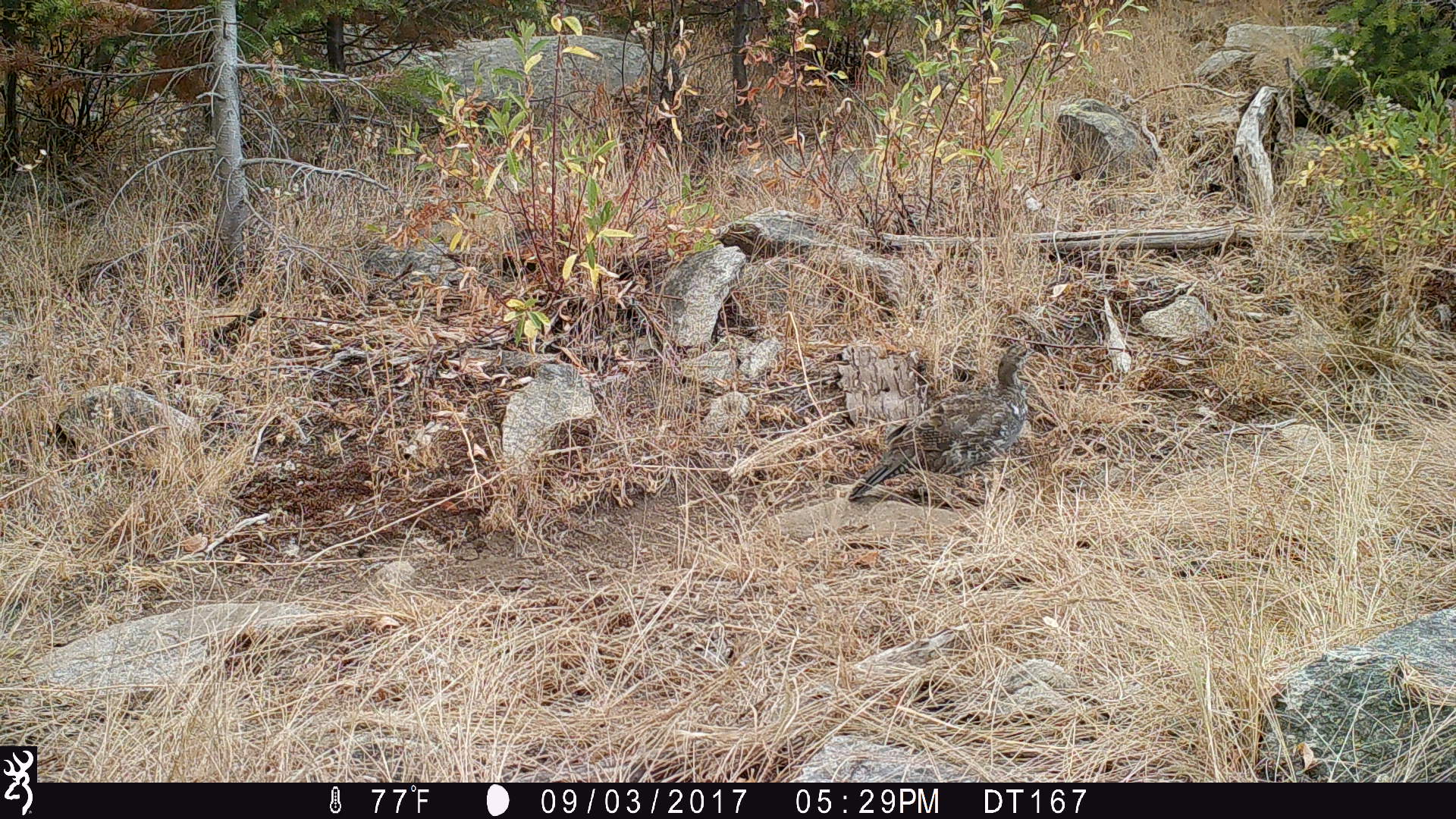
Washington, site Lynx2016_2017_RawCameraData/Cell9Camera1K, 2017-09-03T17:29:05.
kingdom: Animalia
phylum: Chordata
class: Aves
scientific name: Aves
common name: birds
Aves (birds). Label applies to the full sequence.